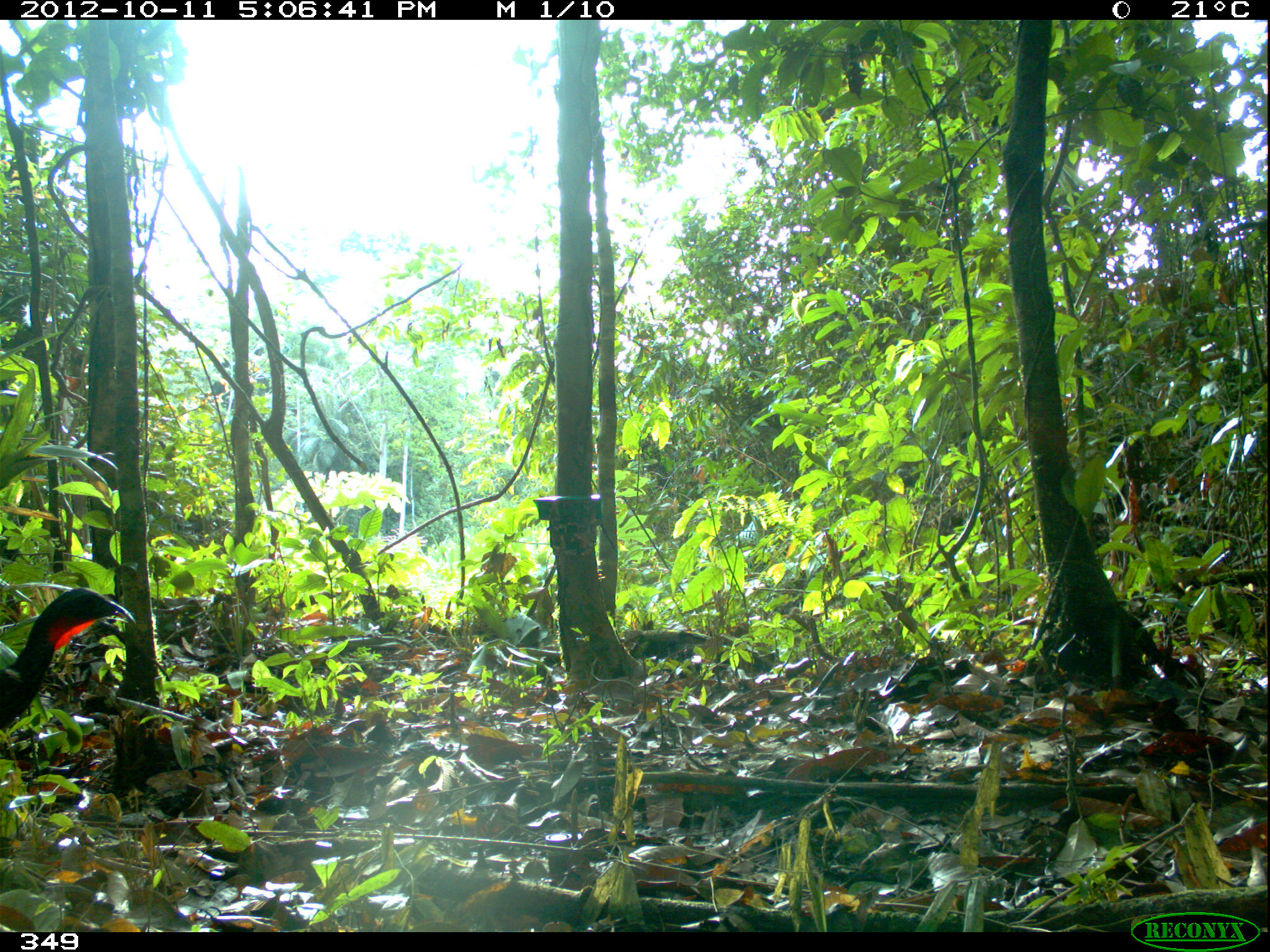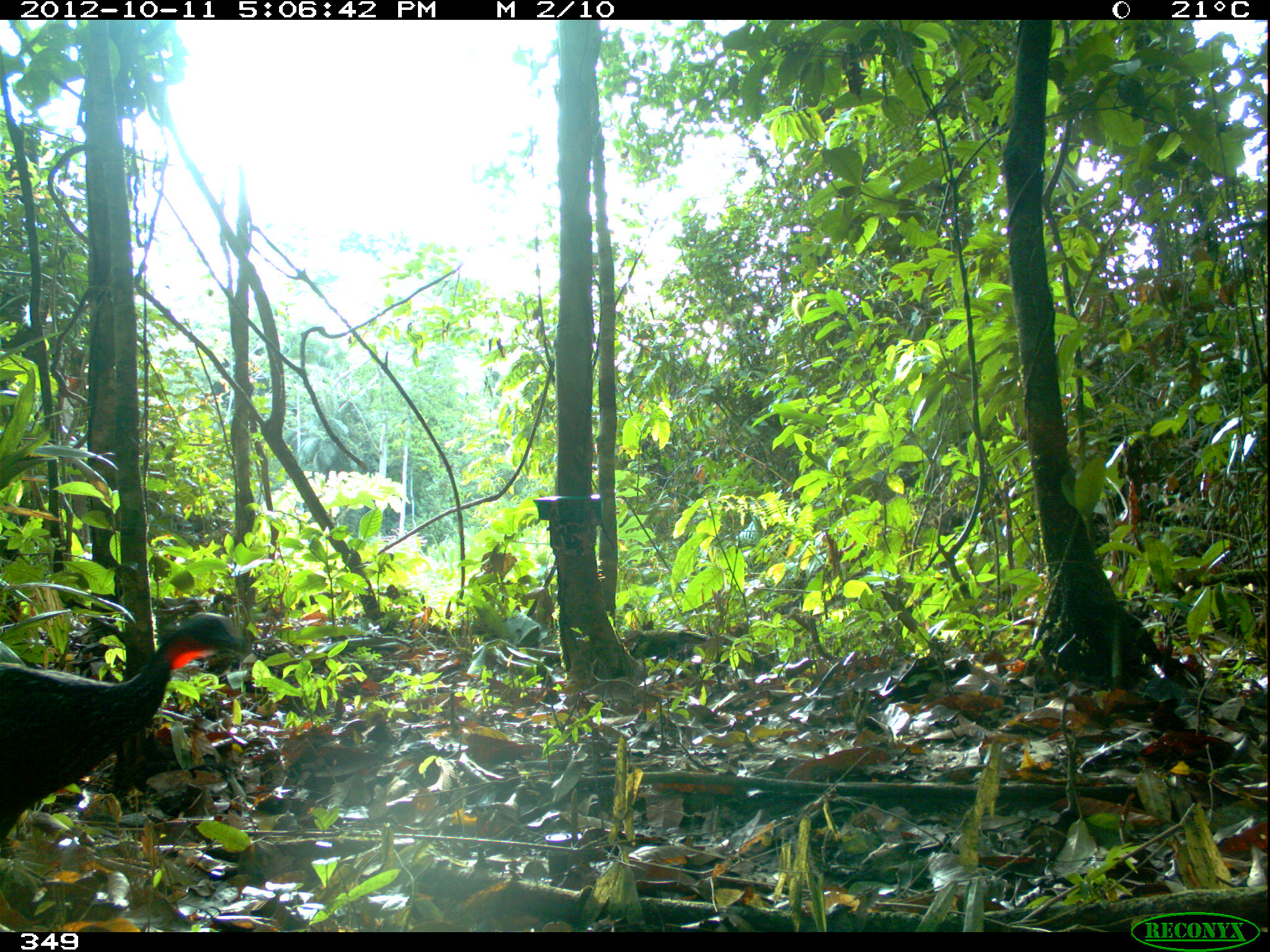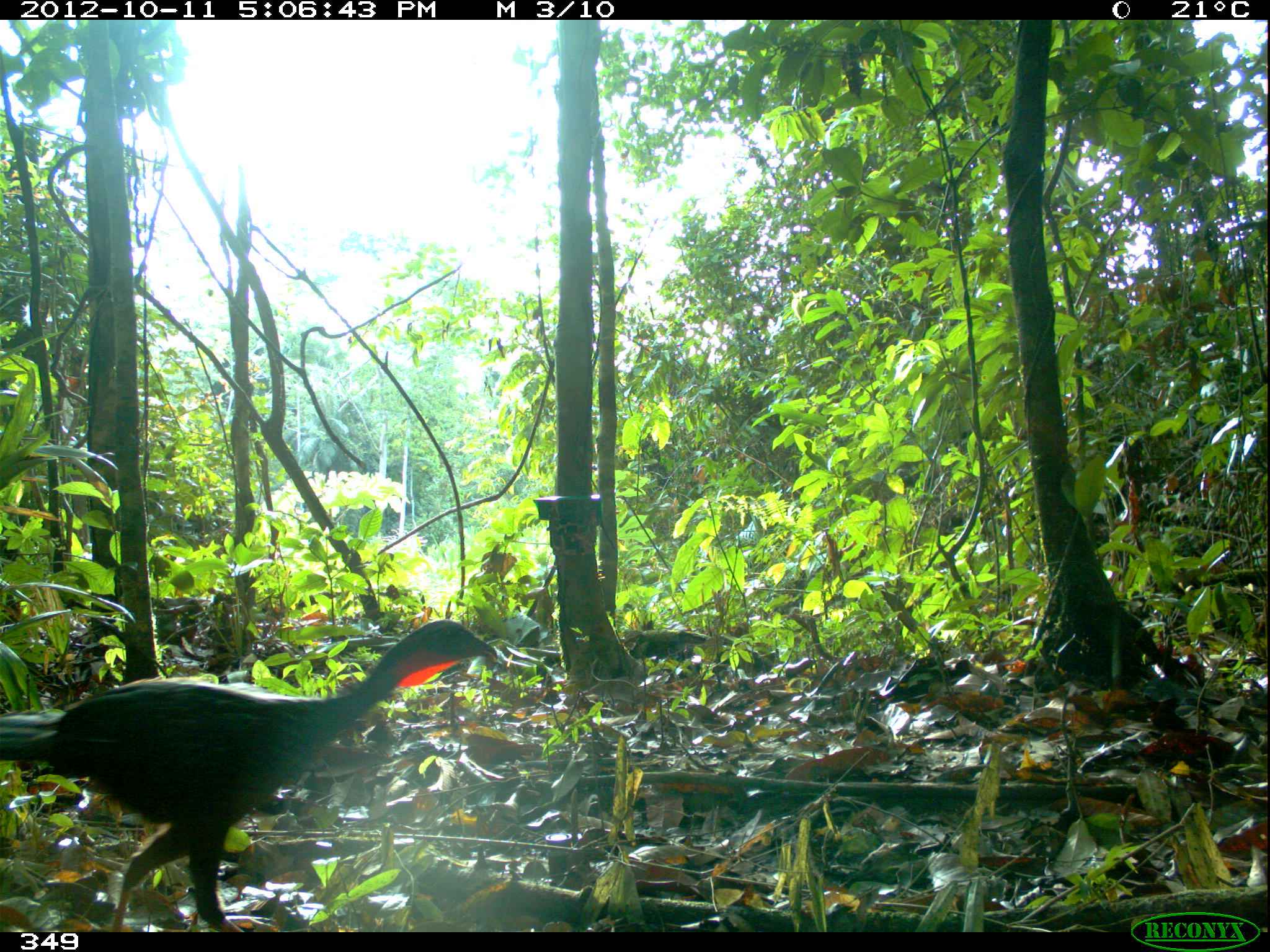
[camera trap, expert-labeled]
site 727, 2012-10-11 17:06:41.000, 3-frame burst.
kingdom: Animalia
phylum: Chordata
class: Aves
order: Galliformes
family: Cracidae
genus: Penelope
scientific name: Penelope jacquacu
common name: spix's guan